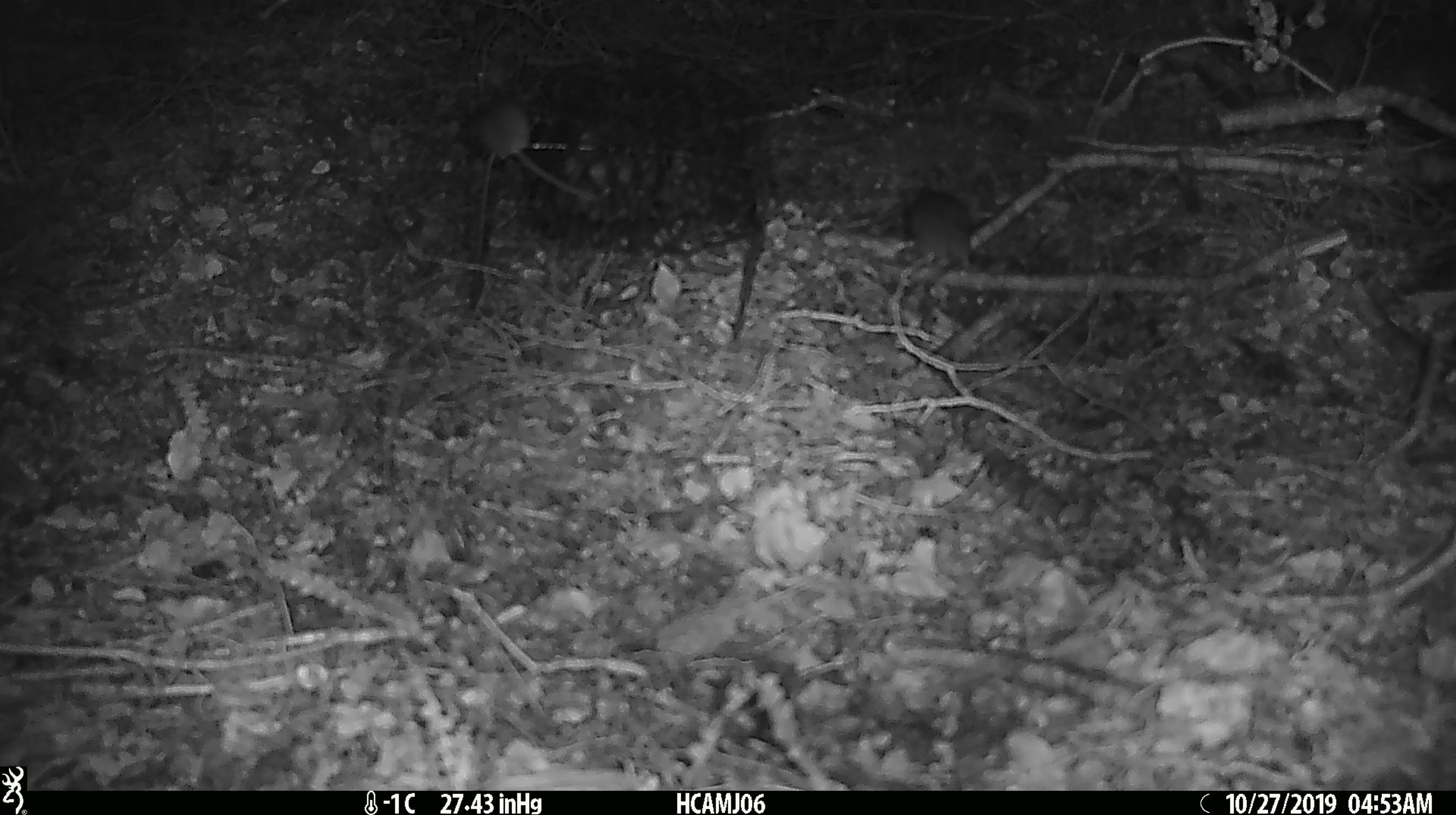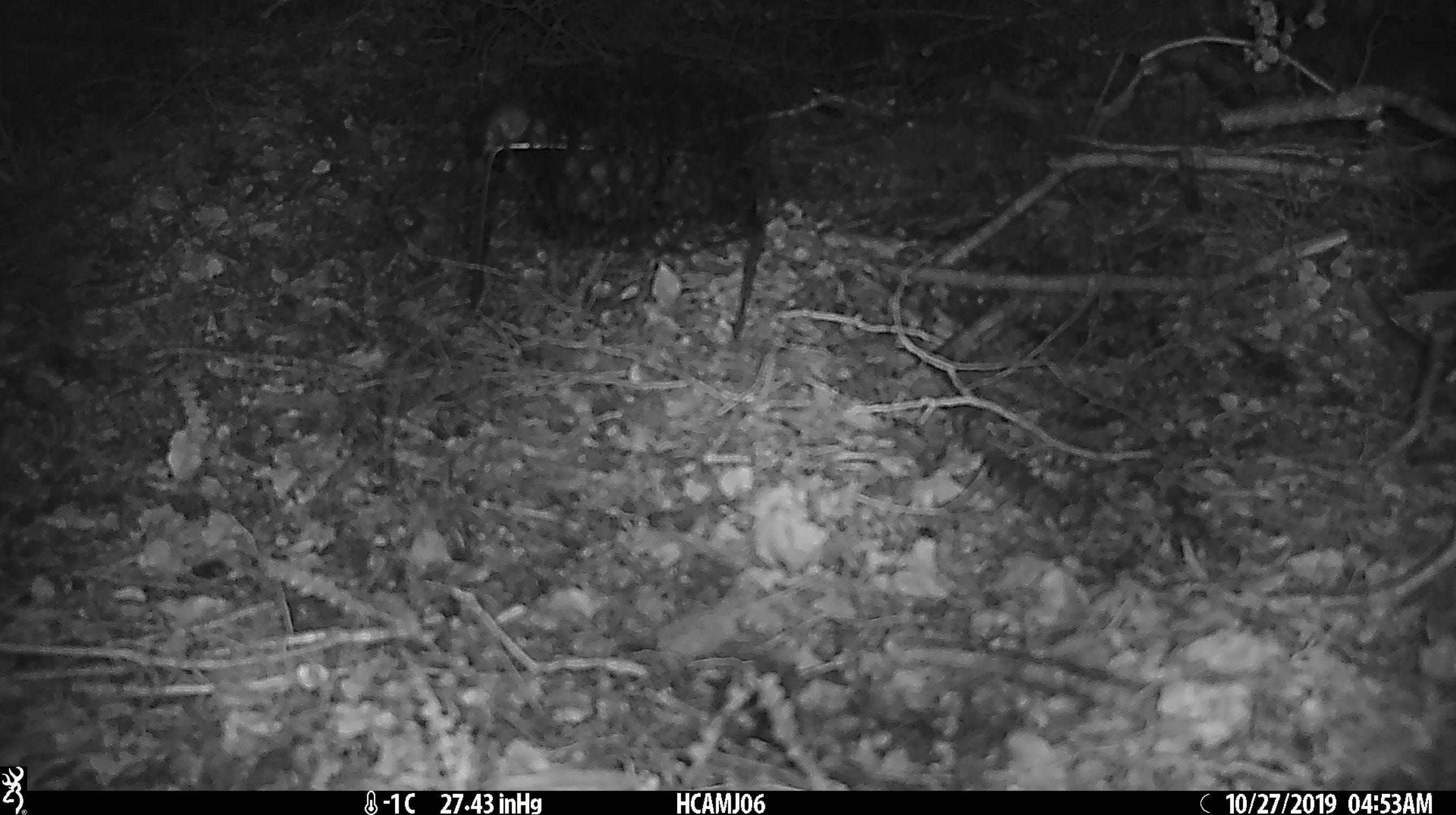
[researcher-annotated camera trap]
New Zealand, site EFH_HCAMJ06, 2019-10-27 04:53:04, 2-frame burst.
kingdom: Animalia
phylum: Chordata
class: Mammalia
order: Rodentia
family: Muridae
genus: Mus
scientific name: Mus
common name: mouse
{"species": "mouse (Mus)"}